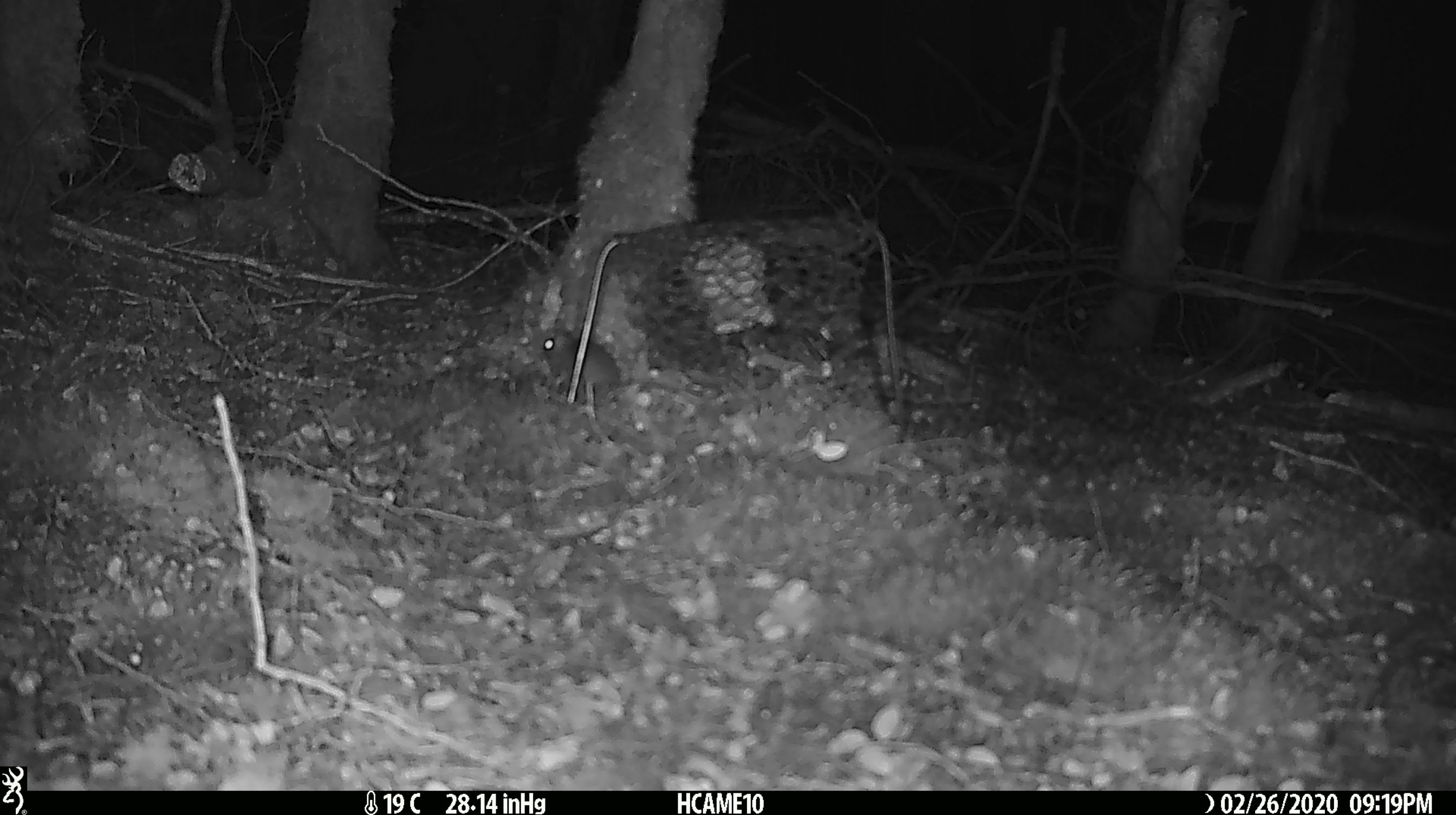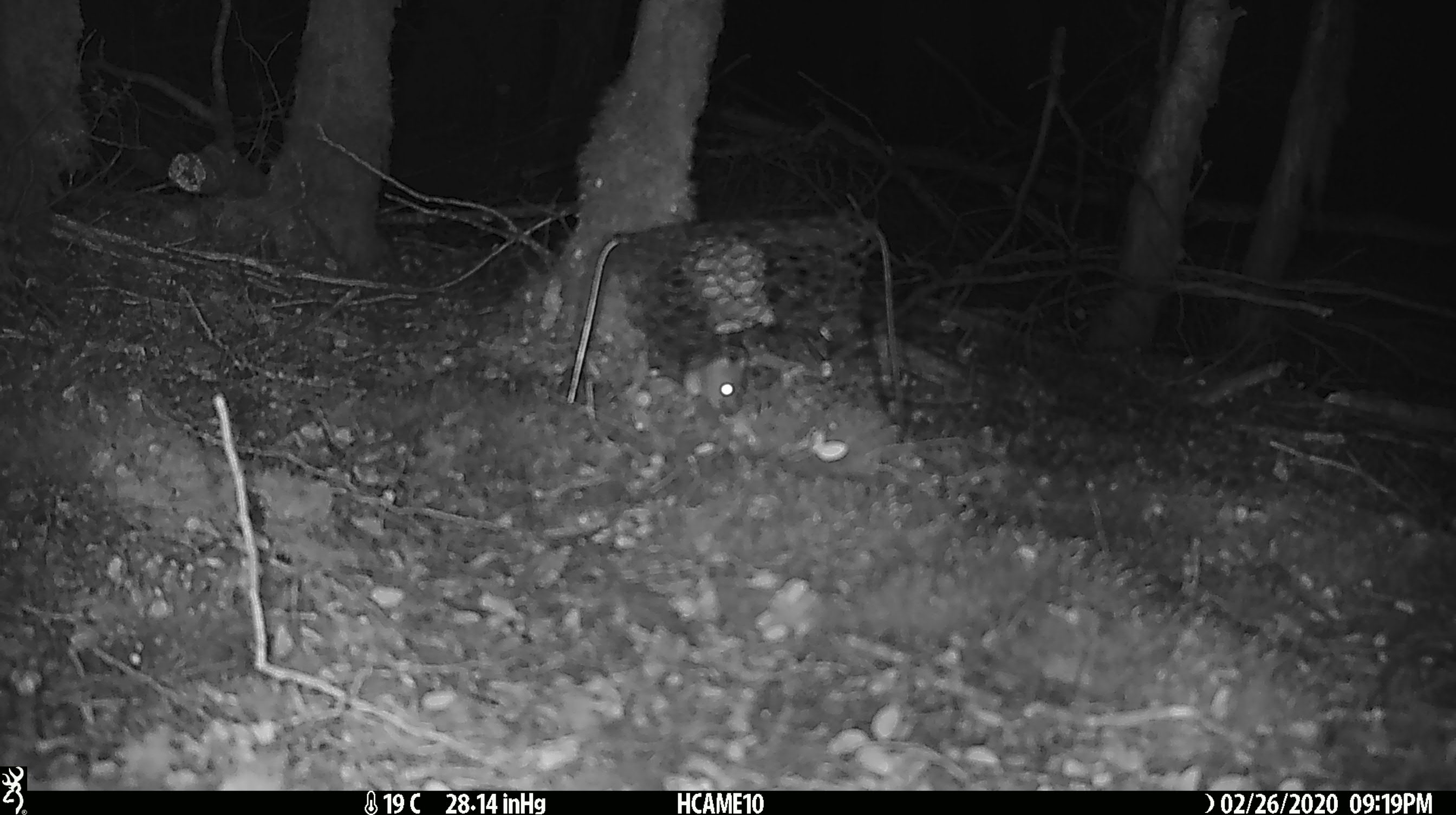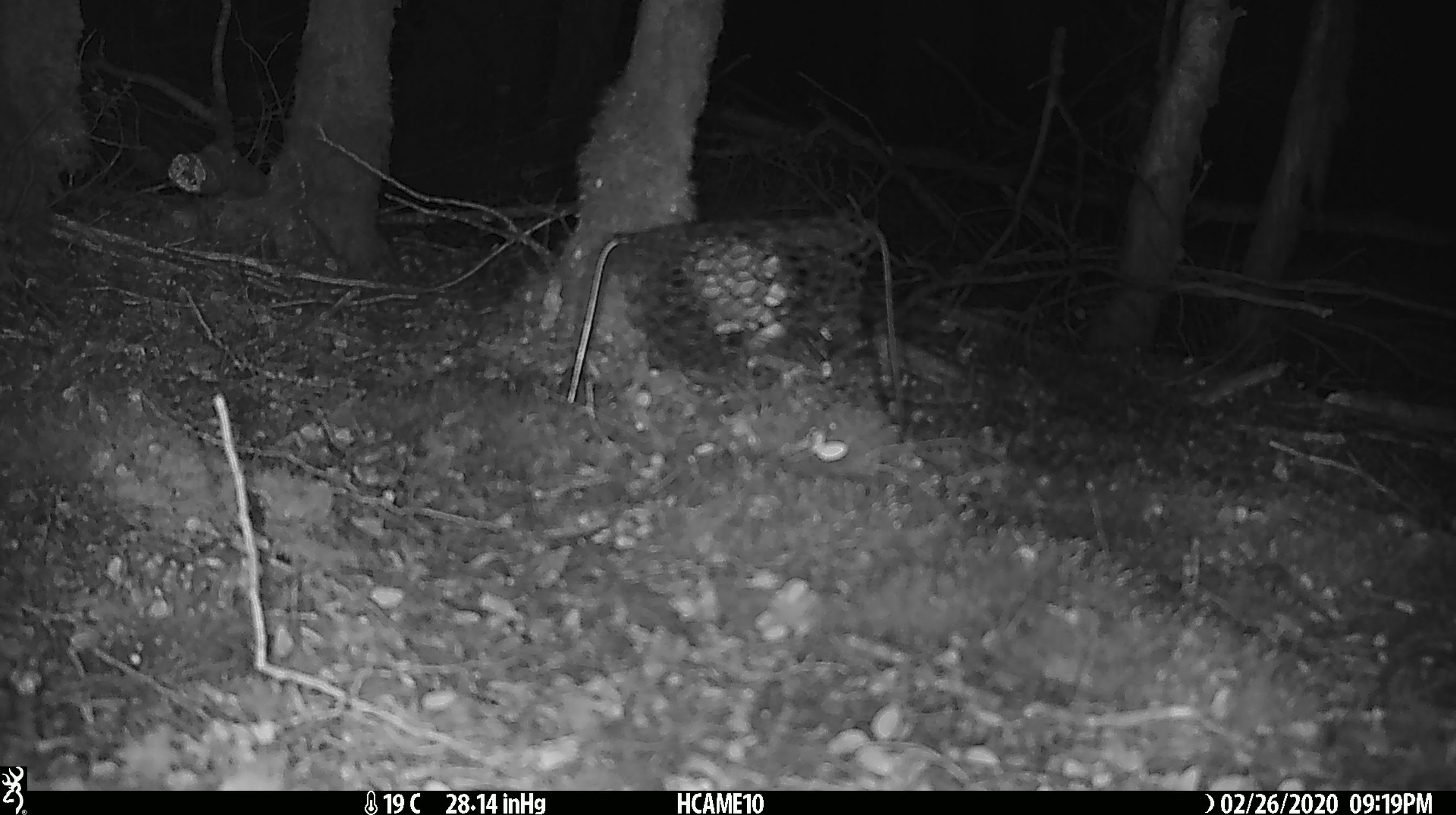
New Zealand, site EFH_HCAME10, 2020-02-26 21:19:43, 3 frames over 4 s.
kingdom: Animalia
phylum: Chordata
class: Mammalia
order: Rodentia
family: Muridae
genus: Mus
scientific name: Mus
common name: mouse